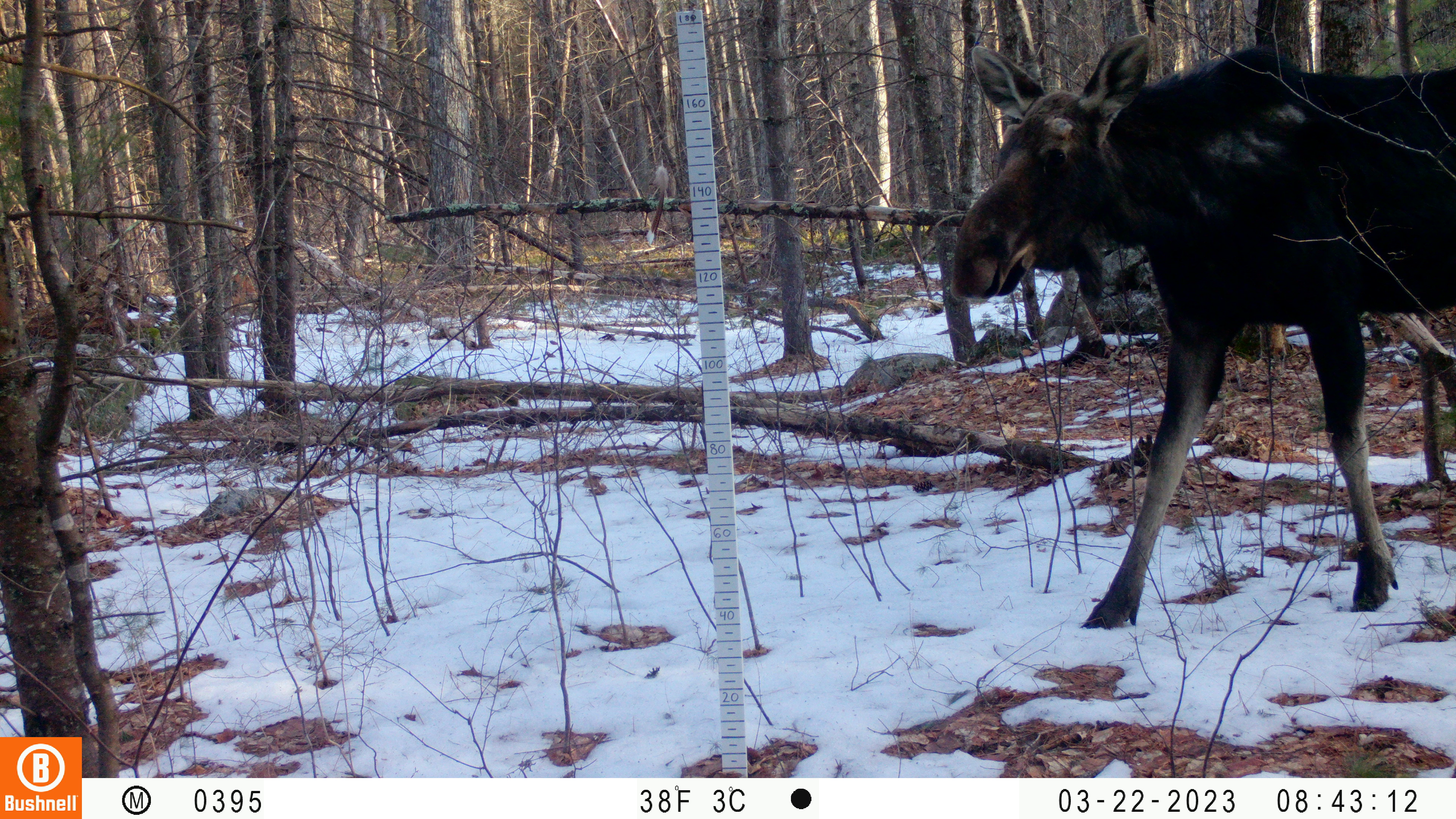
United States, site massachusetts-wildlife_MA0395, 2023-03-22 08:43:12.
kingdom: Animalia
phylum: Chordata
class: Mammalia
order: Artiodactyla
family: Cervidae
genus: Alces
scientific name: Alces alces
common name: moose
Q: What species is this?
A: Moose (Alces alces).